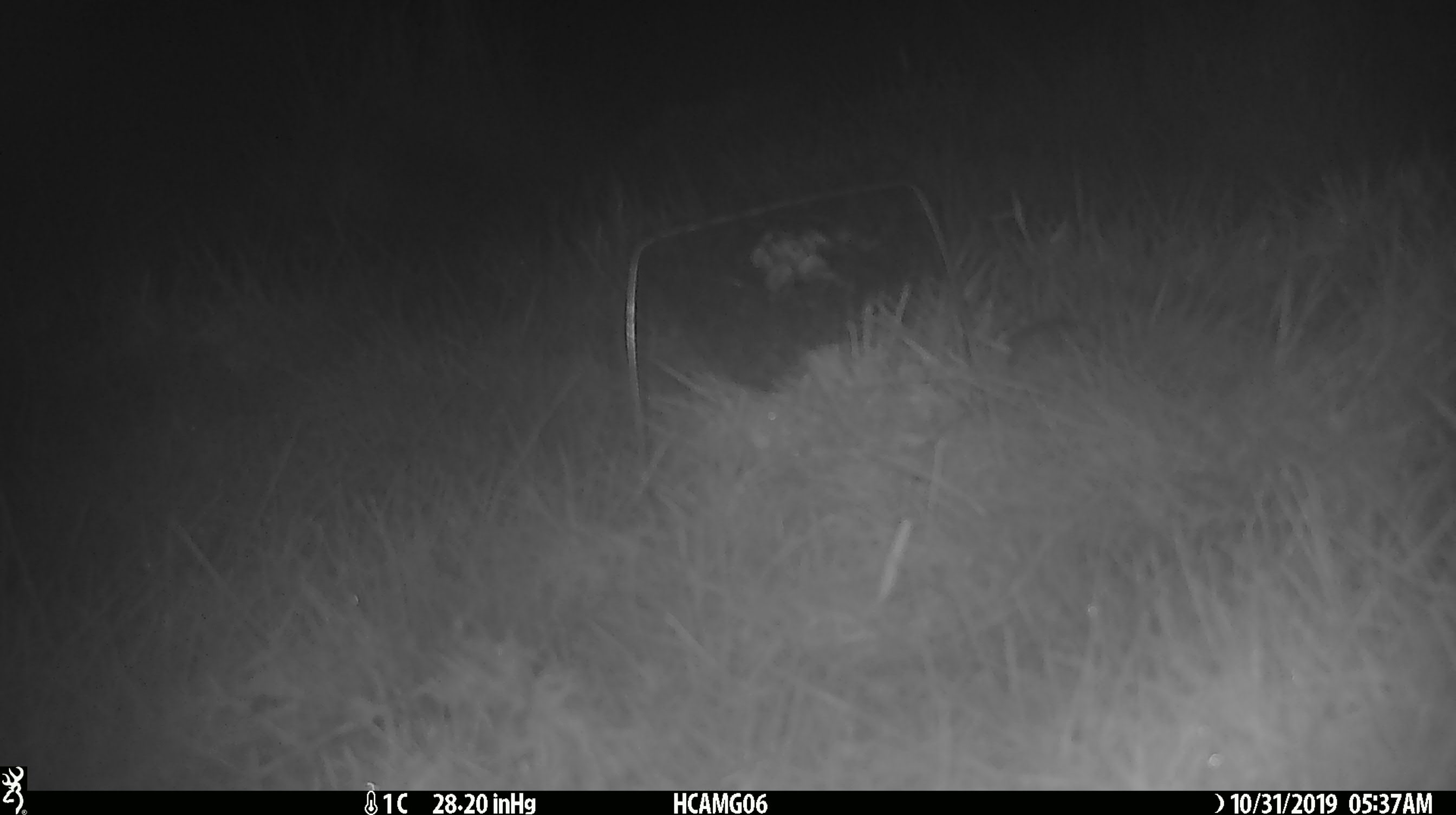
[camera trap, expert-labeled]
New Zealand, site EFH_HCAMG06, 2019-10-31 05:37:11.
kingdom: Animalia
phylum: Chordata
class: Mammalia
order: Rodentia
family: Muridae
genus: Mus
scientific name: Mus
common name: mouse